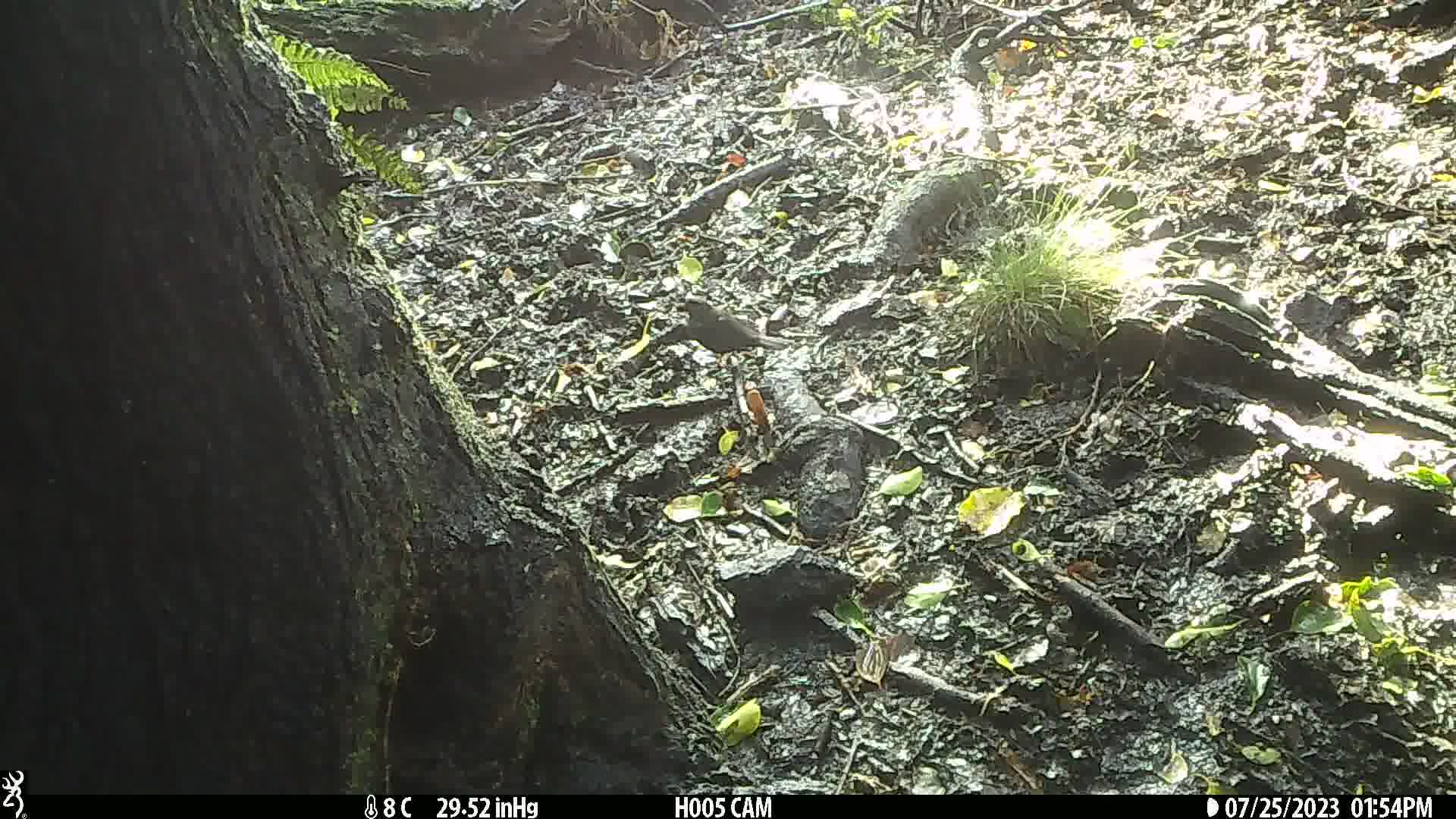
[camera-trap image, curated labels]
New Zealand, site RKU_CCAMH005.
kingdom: Animalia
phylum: Chordata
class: Aves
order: Passeriformes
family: Turdidae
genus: Turdus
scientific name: Turdus merula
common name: eurasian blackbird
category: blackbird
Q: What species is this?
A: Blackbird (eurasian blackbird) (Turdus merula).